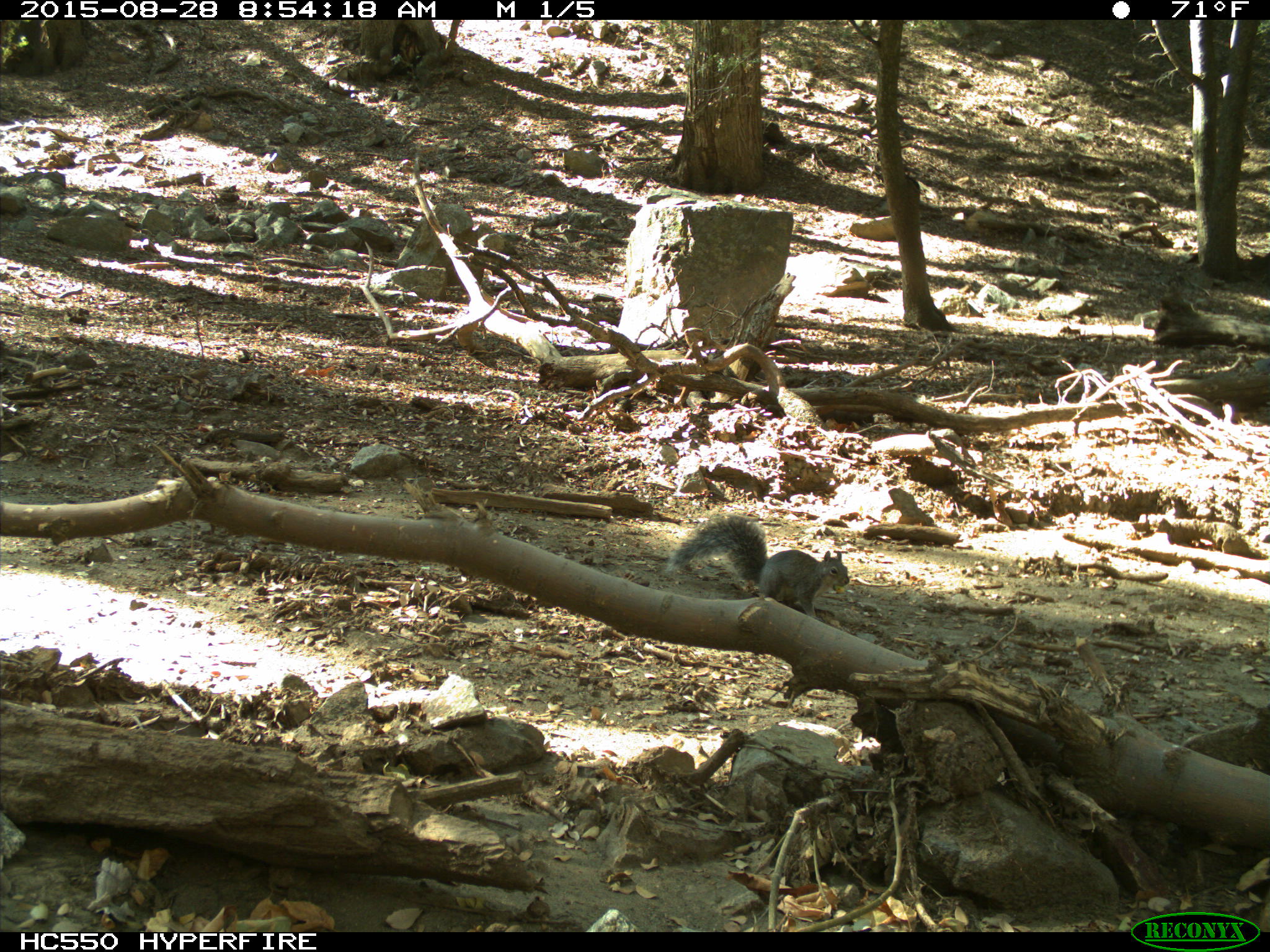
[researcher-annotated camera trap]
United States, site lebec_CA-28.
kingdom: Animalia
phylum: Chordata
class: Mammalia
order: Rodentia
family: Sciuridae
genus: Sciurus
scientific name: Sciurus carolinensis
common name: eastern gray squirrel